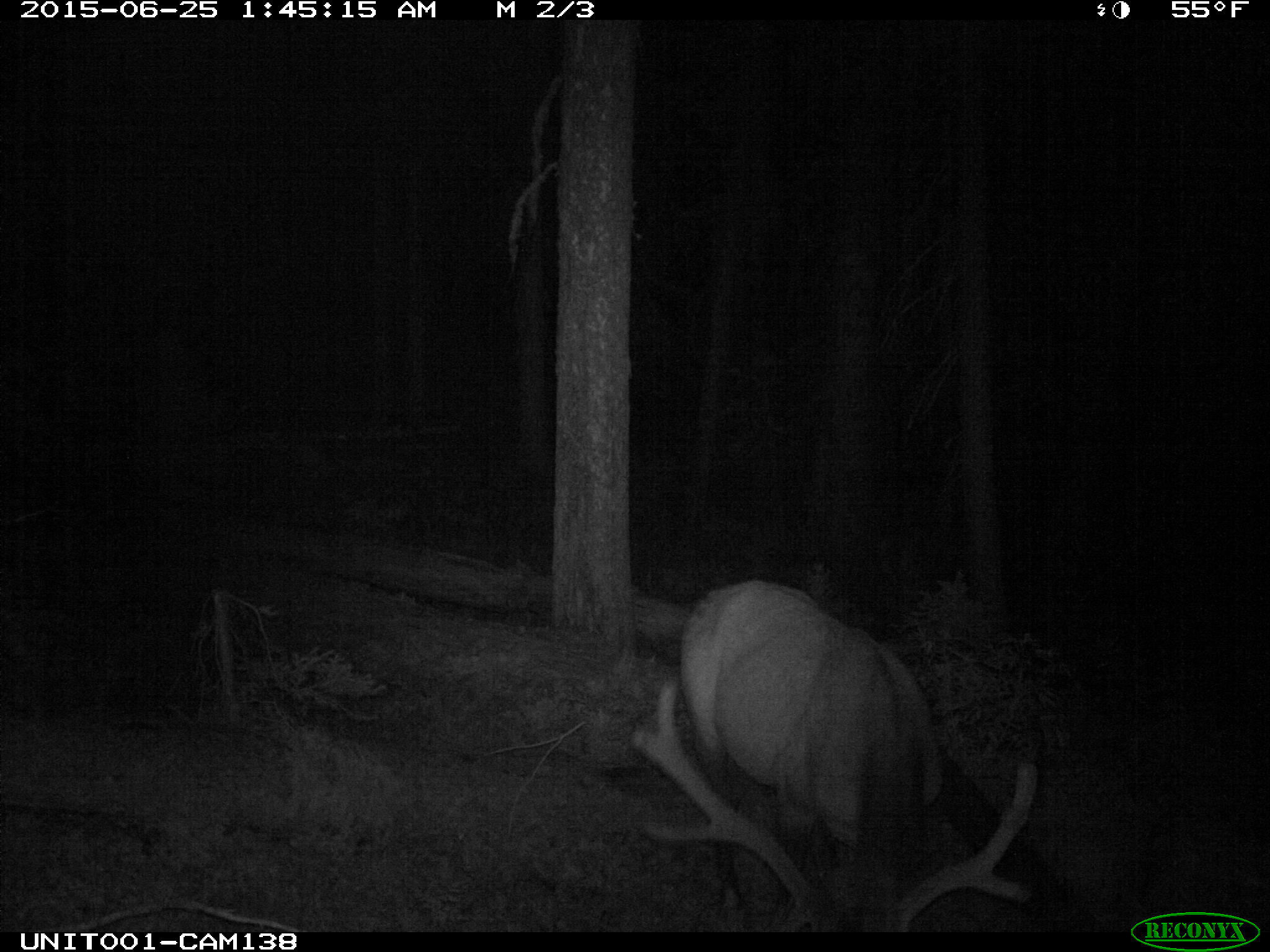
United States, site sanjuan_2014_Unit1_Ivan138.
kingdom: Animalia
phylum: Chordata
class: Mammalia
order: Artiodactyla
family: Cervidae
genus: Cervus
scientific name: Cervus elaphus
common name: red deer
Cervus elaphus (red deer).